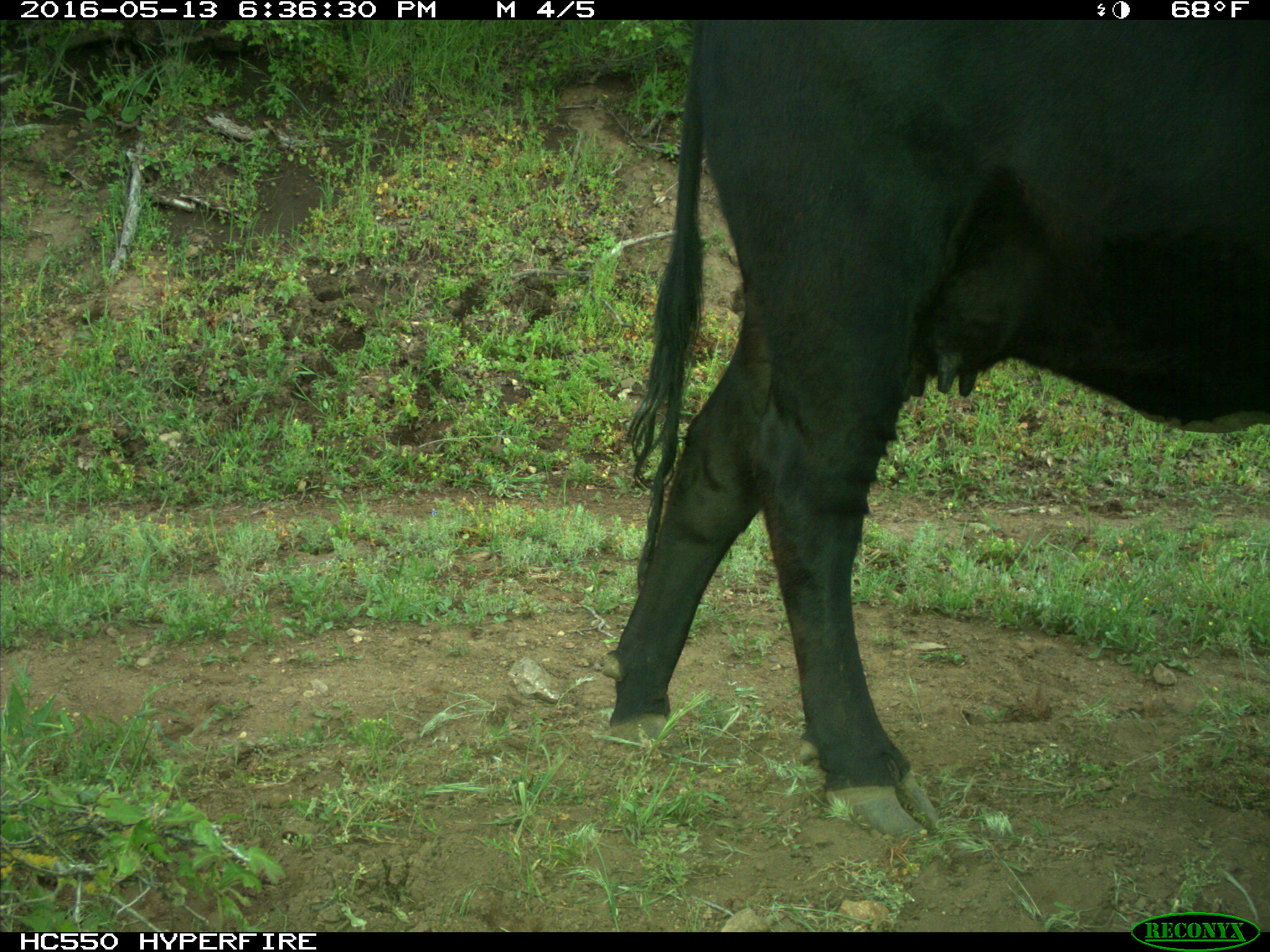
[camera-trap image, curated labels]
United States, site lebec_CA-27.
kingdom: Animalia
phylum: Chordata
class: Mammalia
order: Artiodactyla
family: Bovidae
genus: Bos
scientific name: Bos taurus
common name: domestic cow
Bos taurus (domestic cow).